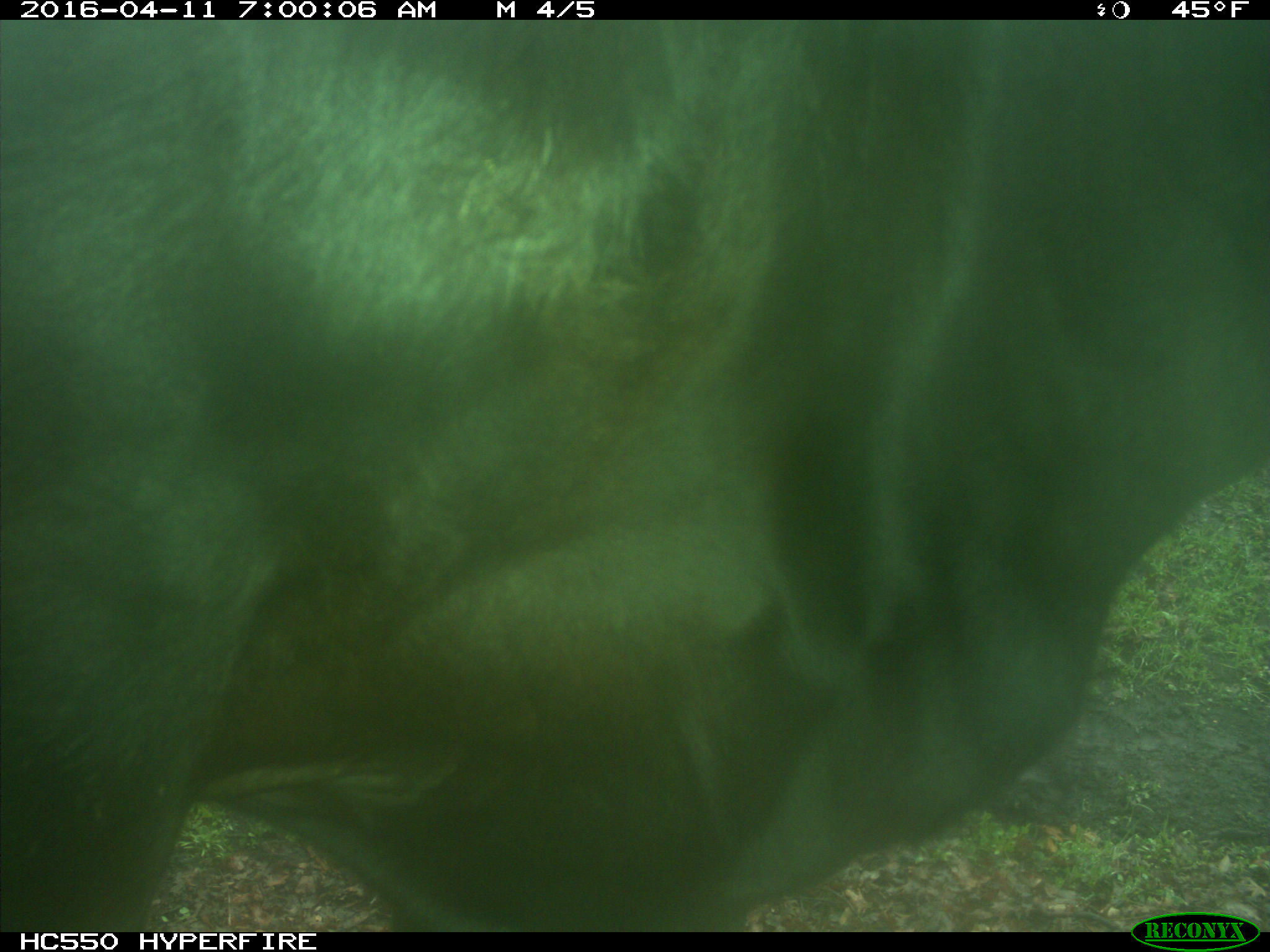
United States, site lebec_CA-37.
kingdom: Animalia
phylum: Chordata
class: Mammalia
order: Artiodactyla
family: Bovidae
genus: Bos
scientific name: Bos taurus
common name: domestic cow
Bos taurus (domestic cow).